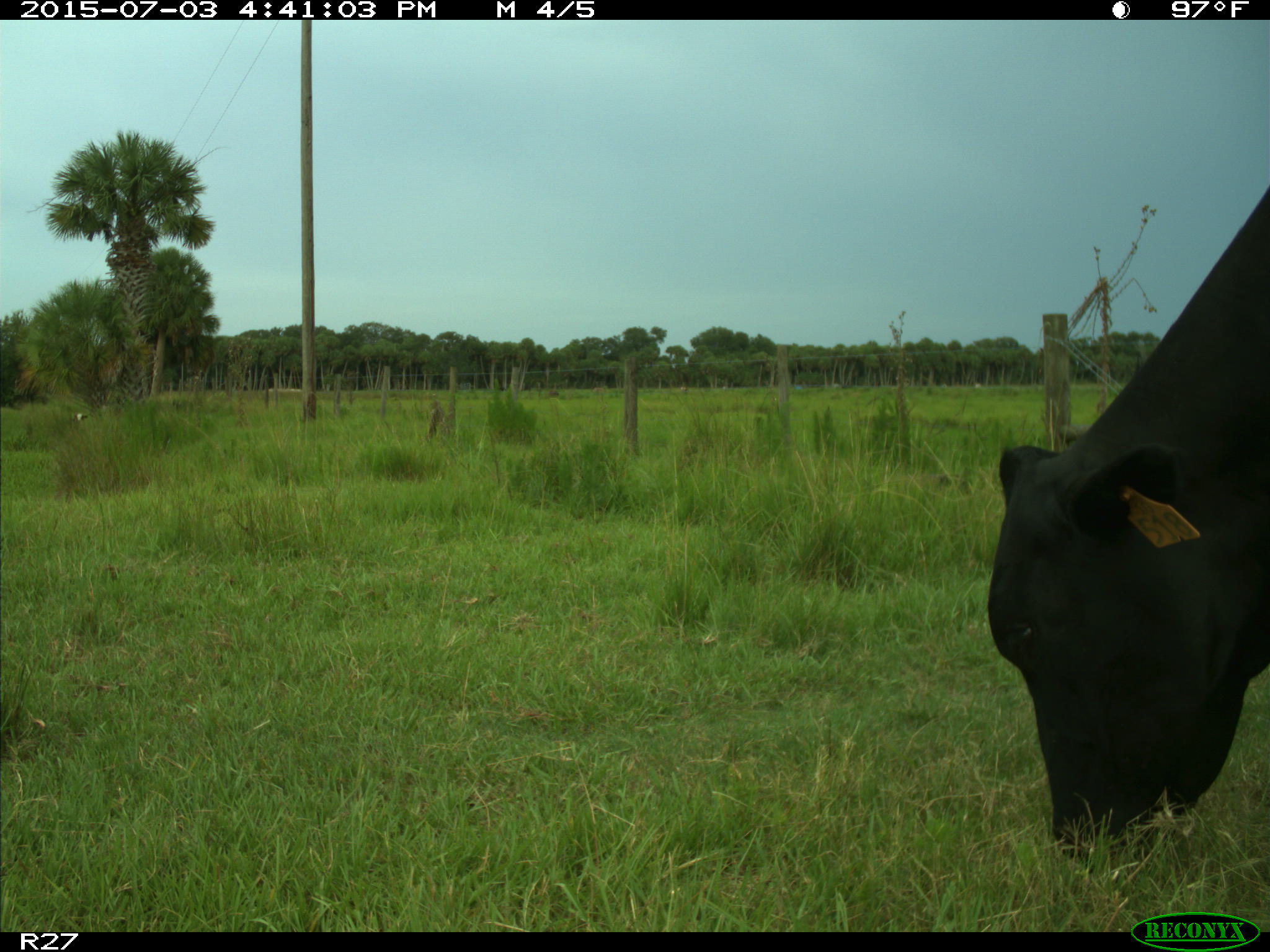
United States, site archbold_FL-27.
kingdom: Animalia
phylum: Chordata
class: Mammalia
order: Artiodactyla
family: Bovidae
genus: Bos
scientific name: Bos taurus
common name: domestic cow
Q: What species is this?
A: Bos taurus (domestic cow).